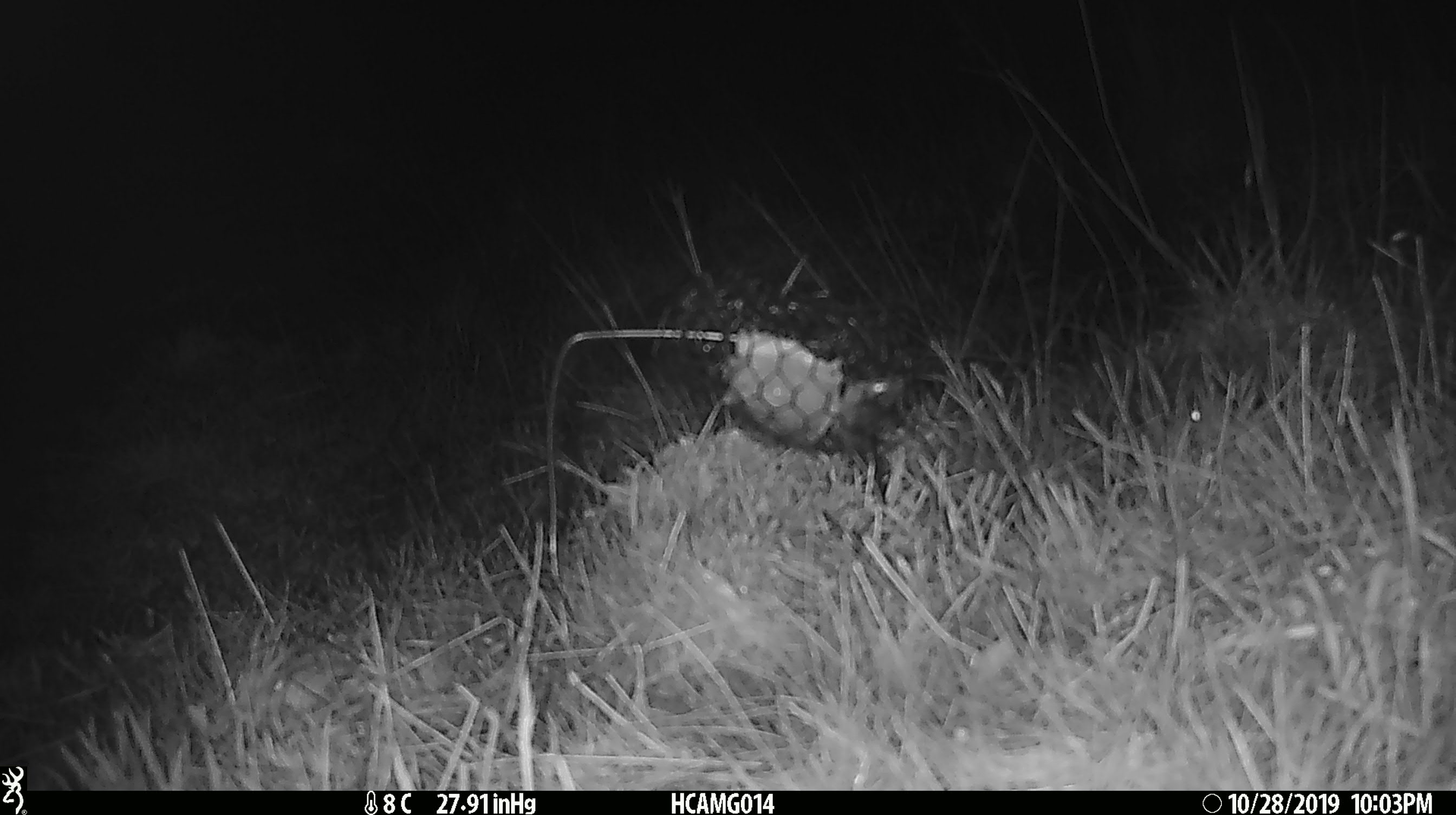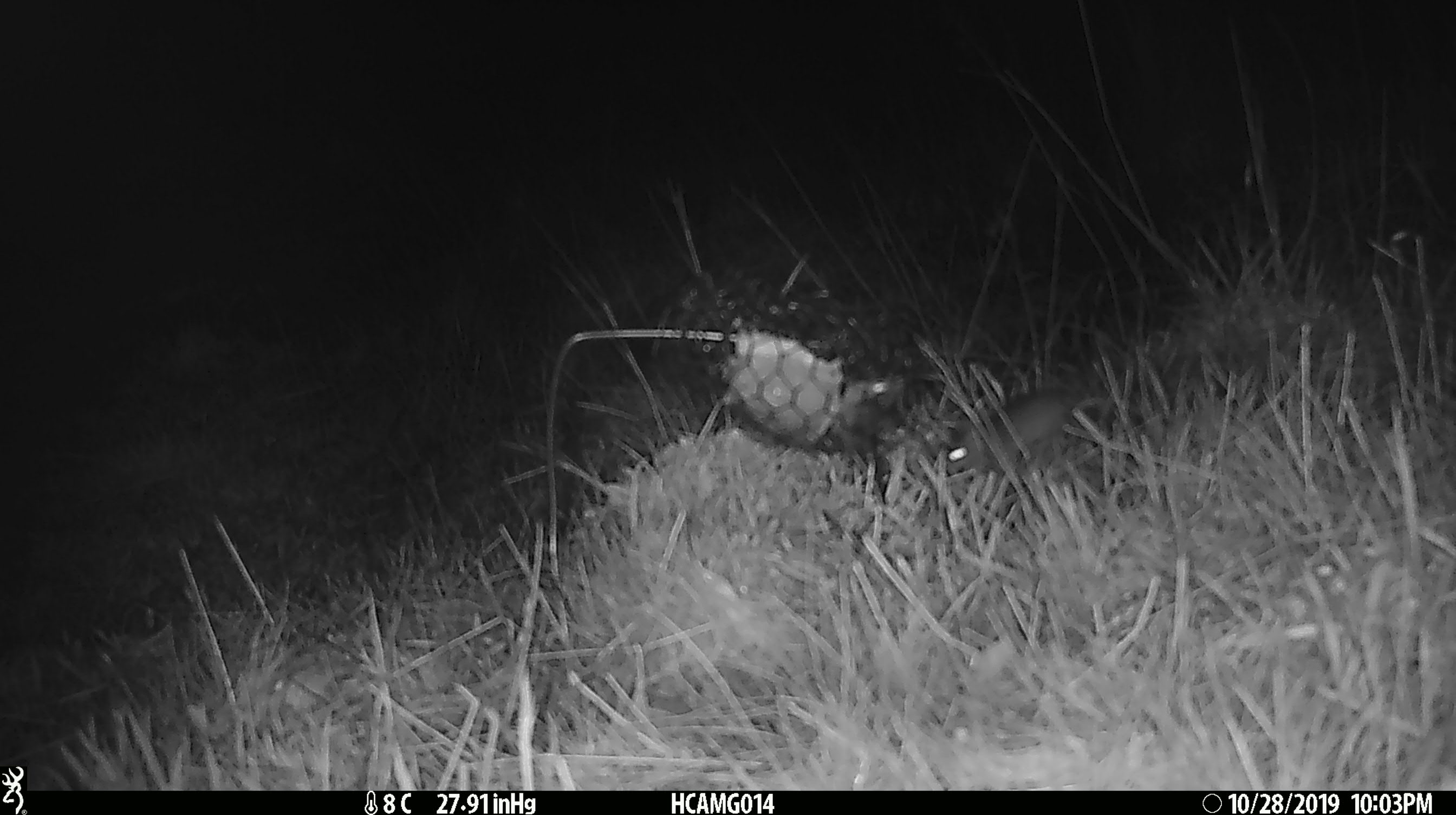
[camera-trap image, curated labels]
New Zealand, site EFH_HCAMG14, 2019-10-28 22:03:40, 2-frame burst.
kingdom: Animalia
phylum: Chordata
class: Mammalia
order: Rodentia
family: Muridae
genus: Mus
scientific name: Mus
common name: mouse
Mouse (Mus).